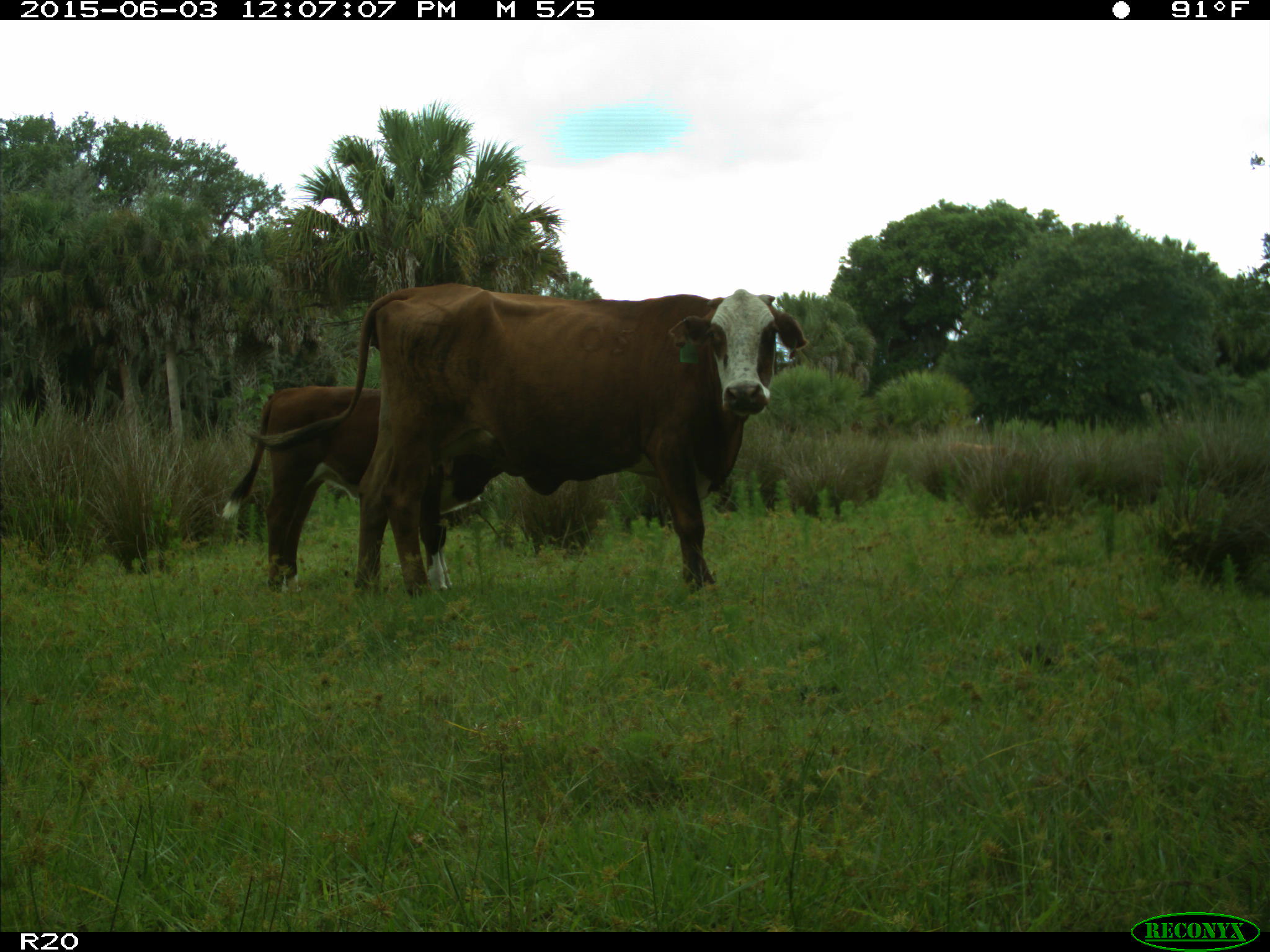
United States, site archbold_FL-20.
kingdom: Animalia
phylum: Chordata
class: Mammalia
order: Artiodactyla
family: Bovidae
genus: Bos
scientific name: Bos taurus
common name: domestic cow